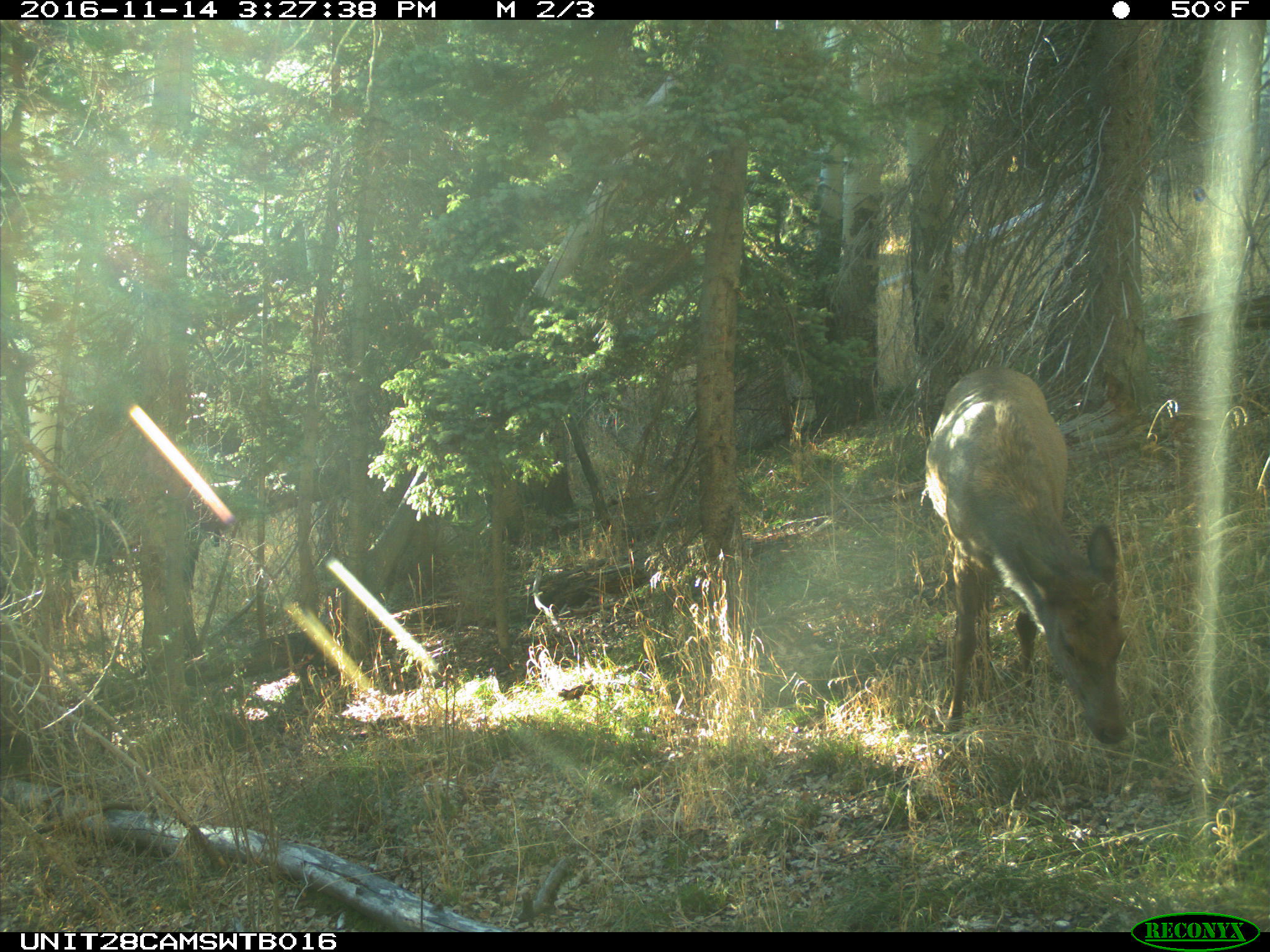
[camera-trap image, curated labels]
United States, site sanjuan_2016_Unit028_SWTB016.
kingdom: Animalia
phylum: Chordata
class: Mammalia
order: Artiodactyla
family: Cervidae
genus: Cervus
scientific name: Cervus elaphus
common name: red deer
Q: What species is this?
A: Cervus elaphus (red deer).